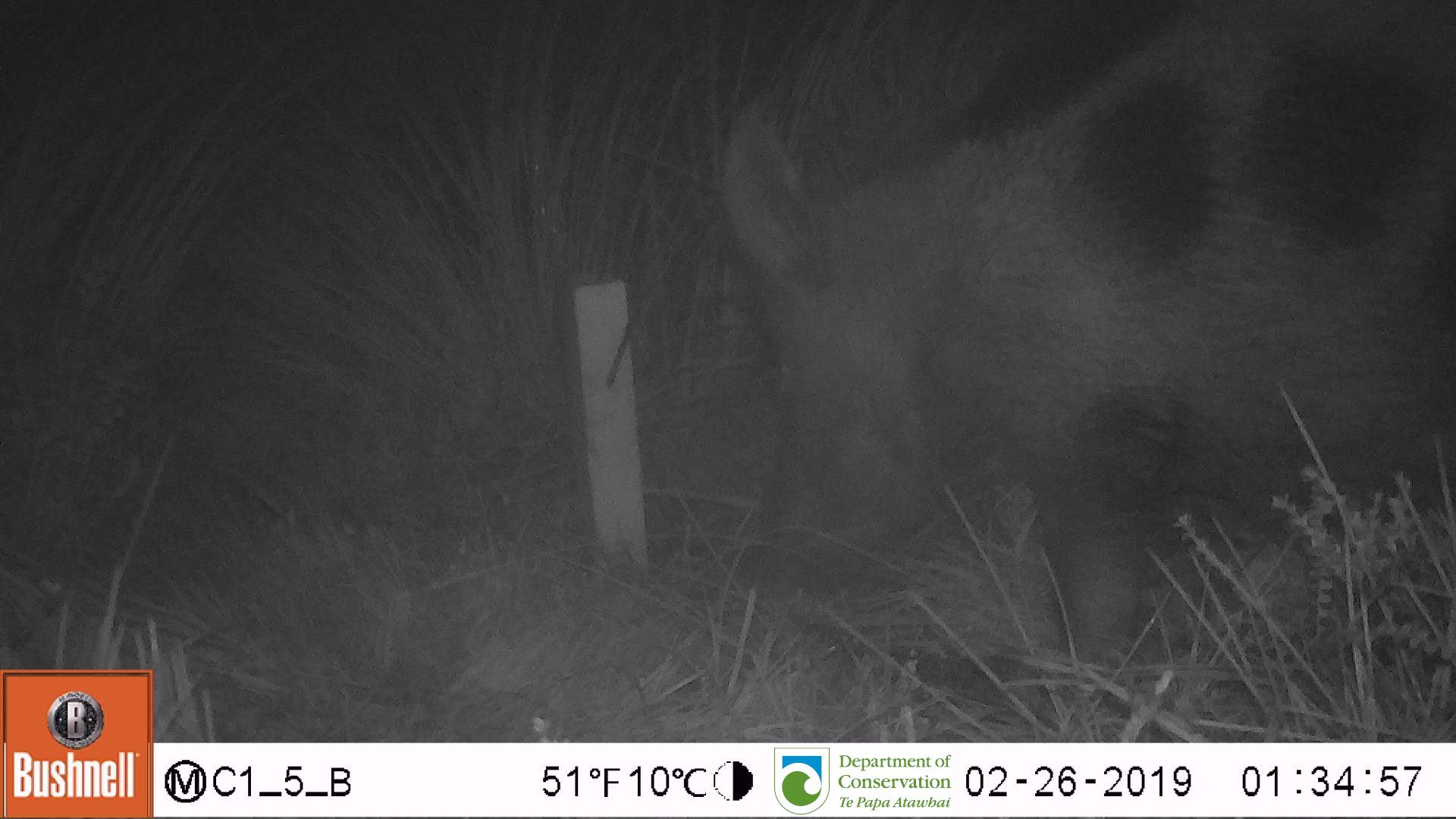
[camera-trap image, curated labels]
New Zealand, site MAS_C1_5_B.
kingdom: Animalia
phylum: Chordata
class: Mammalia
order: Artiodactyla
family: Suidae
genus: Sus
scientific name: Sus scrofa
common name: pig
Pig (Sus scrofa).